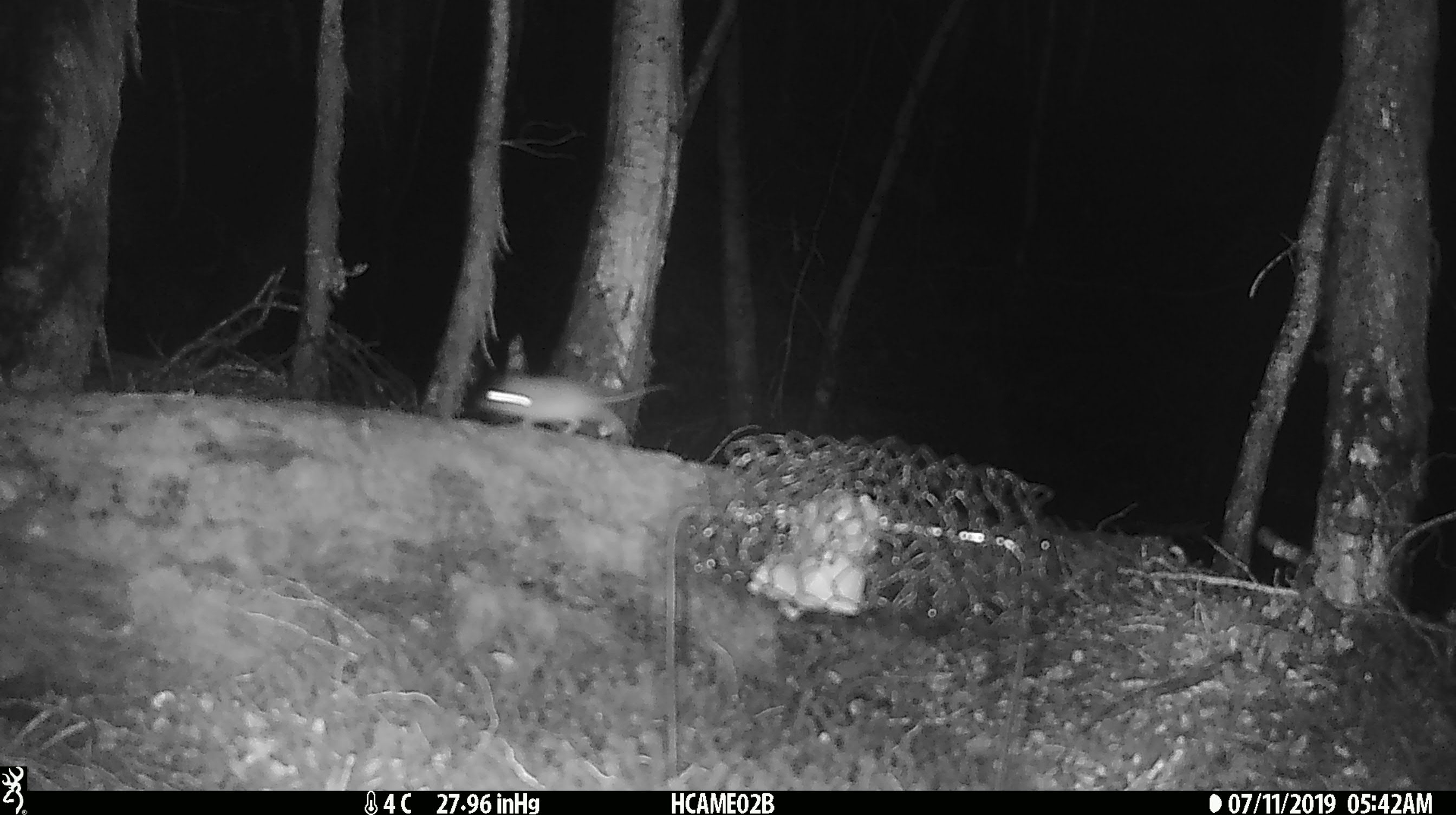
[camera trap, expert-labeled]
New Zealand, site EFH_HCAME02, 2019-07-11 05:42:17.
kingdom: Animalia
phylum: Chordata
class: Mammalia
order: Rodentia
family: Muridae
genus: Mus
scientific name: Mus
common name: mouse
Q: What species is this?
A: Mouse (Mus).